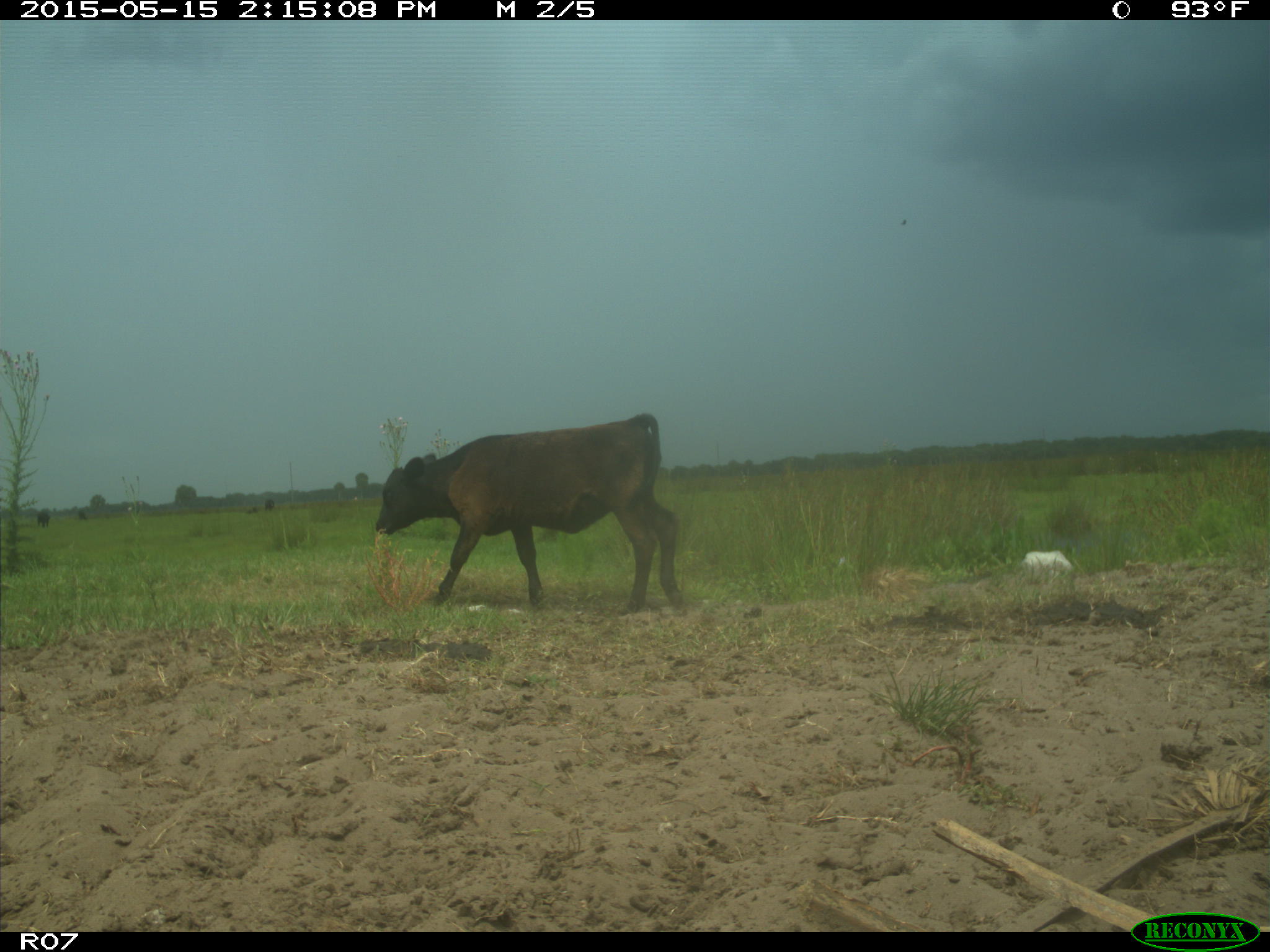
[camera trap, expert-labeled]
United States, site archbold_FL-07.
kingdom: Animalia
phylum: Chordata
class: Mammalia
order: Artiodactyla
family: Bovidae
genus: Bos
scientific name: Bos taurus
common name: domestic cow